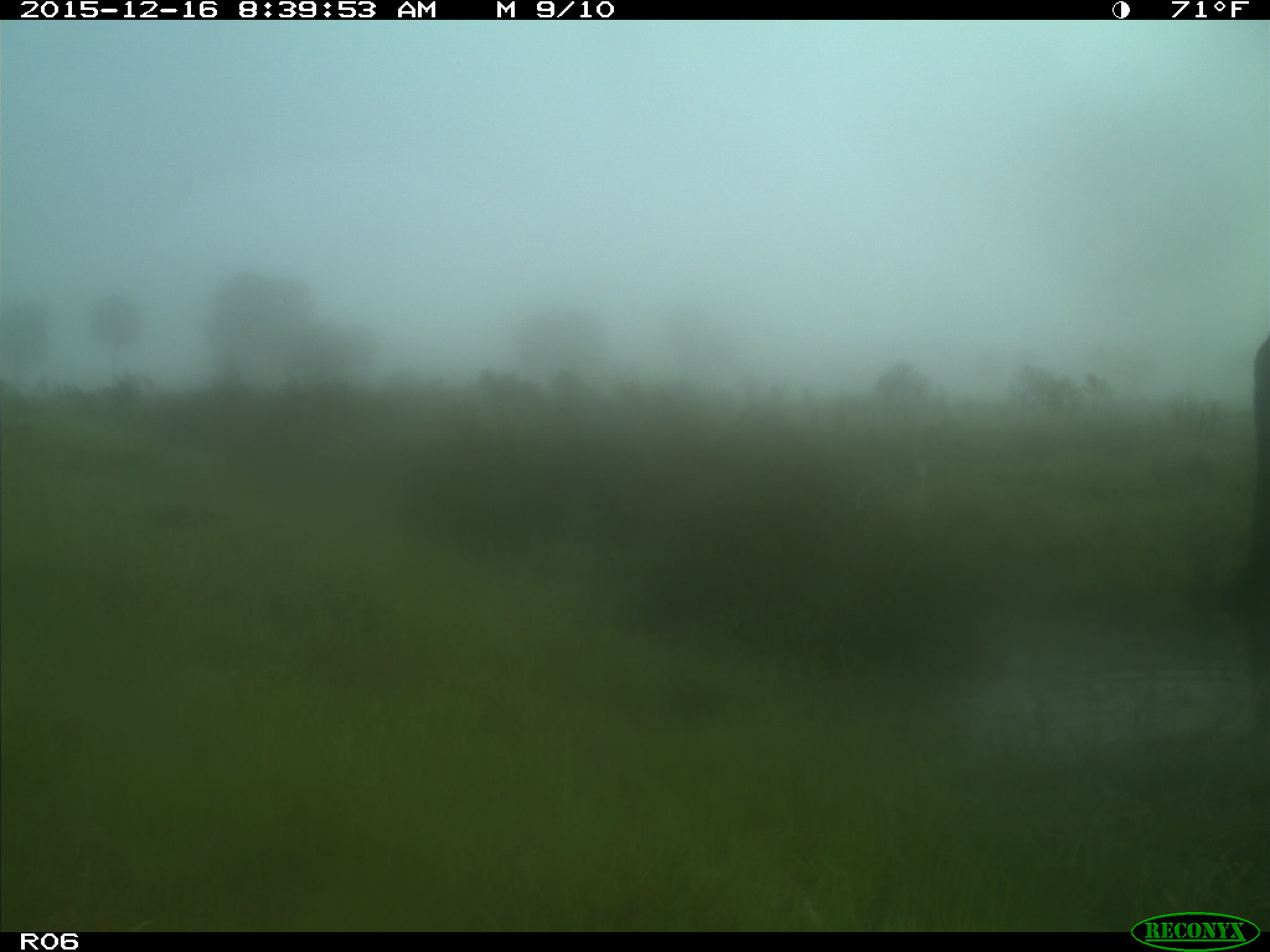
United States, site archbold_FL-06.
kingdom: Animalia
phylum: Chordata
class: Mammalia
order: Artiodactyla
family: Bovidae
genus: Bos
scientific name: Bos taurus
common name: domestic cow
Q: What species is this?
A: Bos taurus (domestic cow).